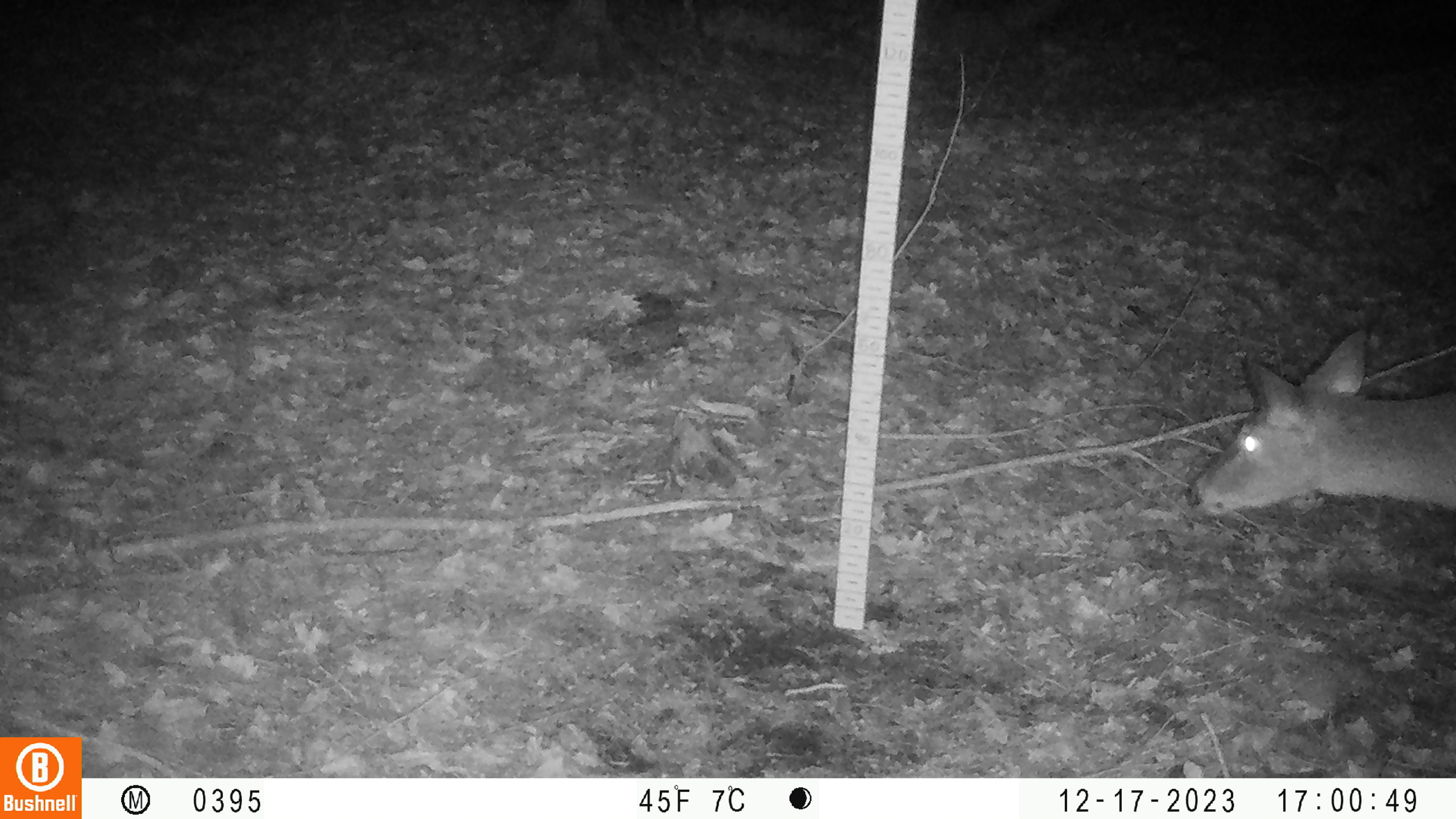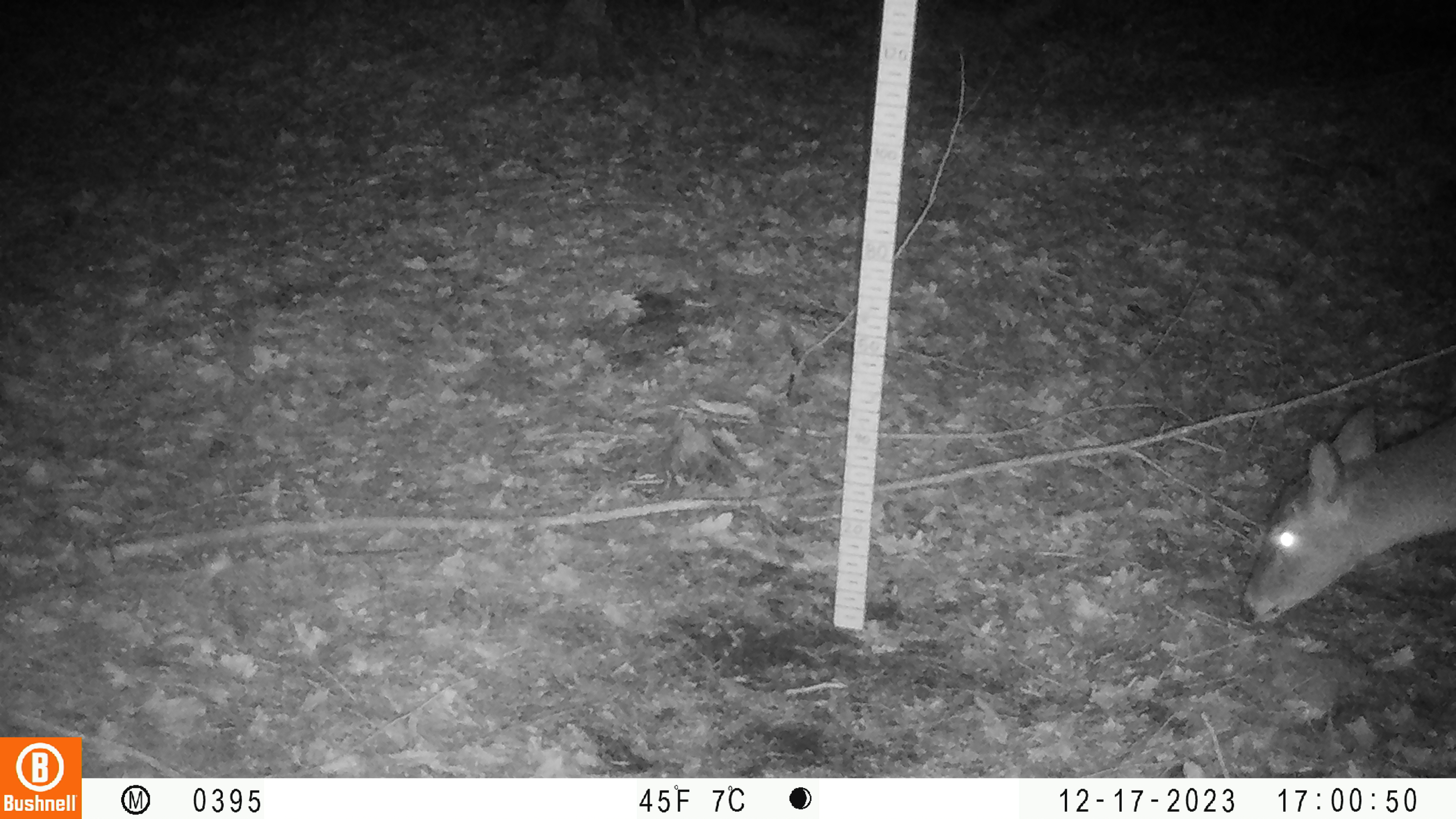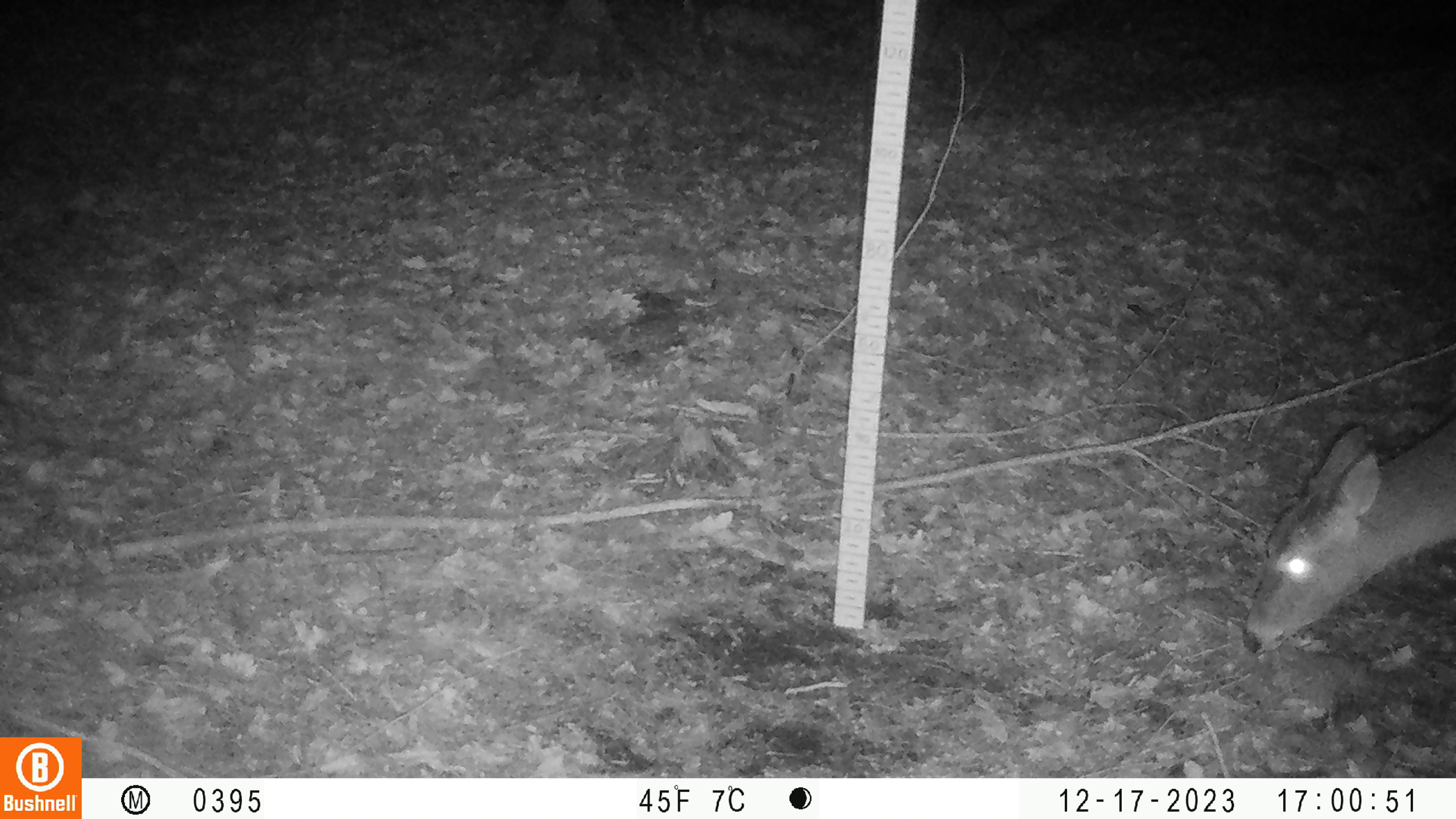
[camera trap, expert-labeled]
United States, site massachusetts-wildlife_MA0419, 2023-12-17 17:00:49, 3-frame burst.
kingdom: Animalia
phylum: Chordata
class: Mammalia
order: Artiodactyla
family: Cervidae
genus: Odocoileus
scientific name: Odocoileus virginianus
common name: white-tailed deer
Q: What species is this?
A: White-tailed deer (Odocoileus virginianus).